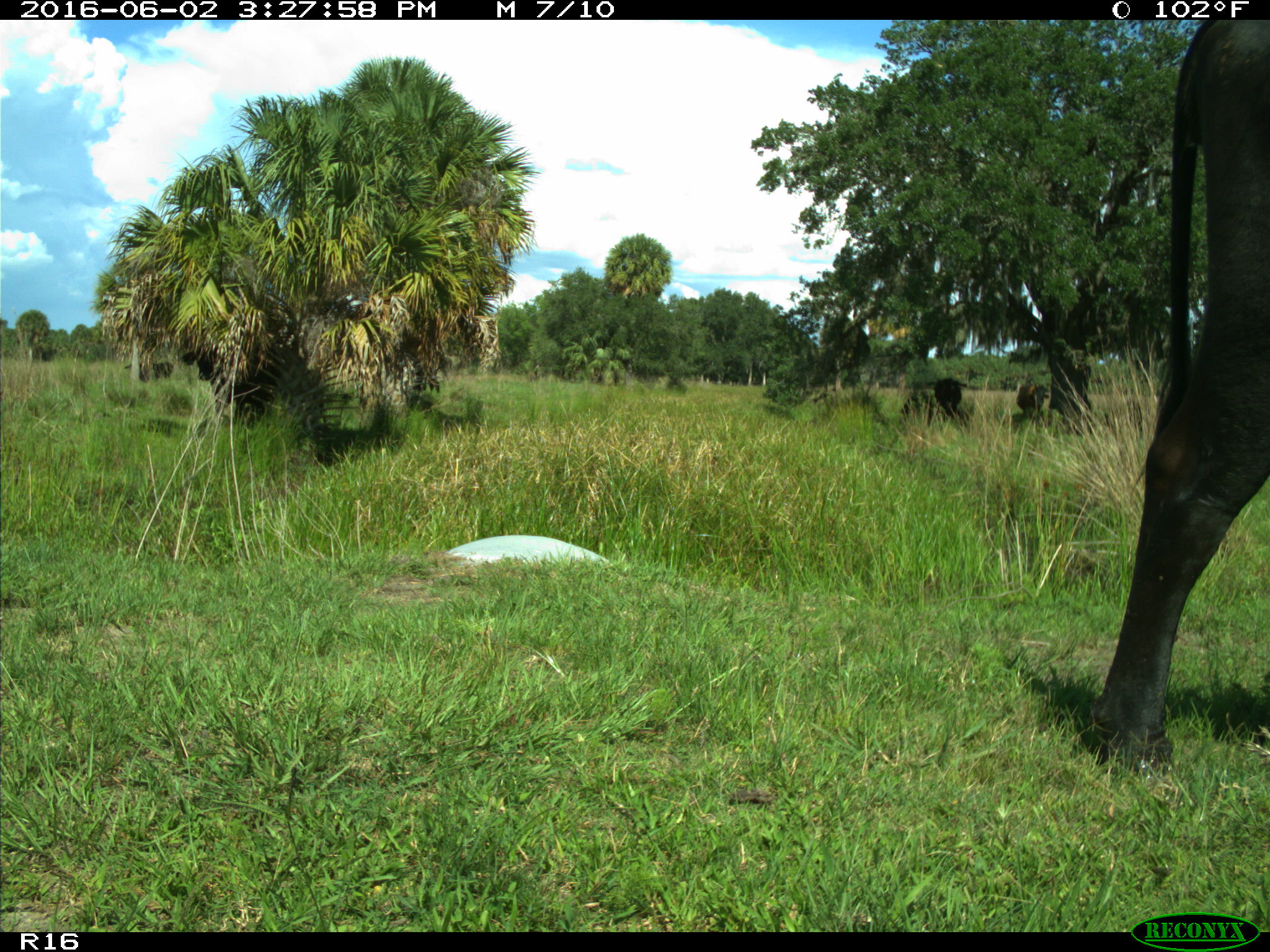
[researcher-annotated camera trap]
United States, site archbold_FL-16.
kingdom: Animalia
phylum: Chordata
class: Mammalia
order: Artiodactyla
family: Bovidae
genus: Bos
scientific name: Bos taurus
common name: domestic cow